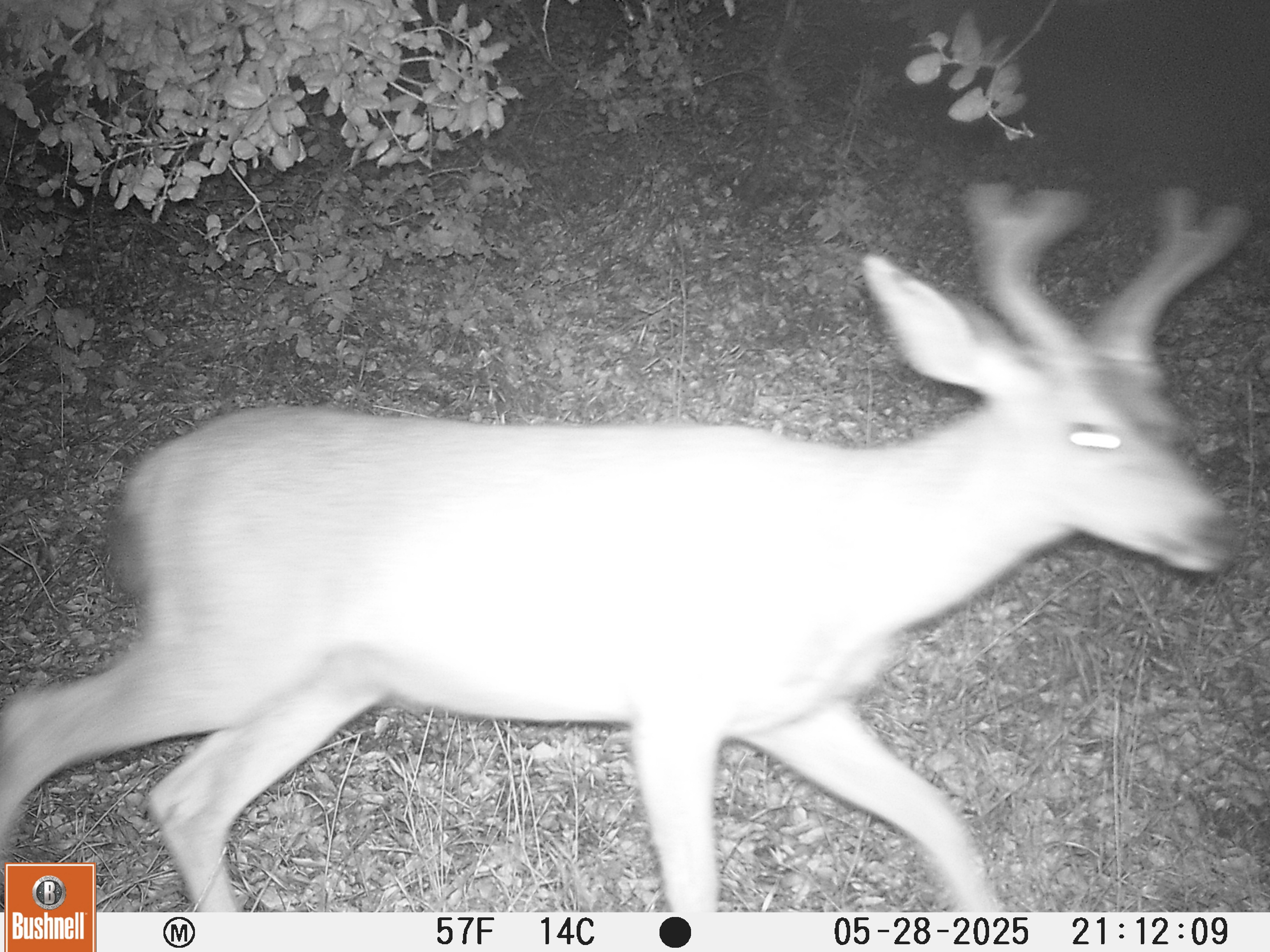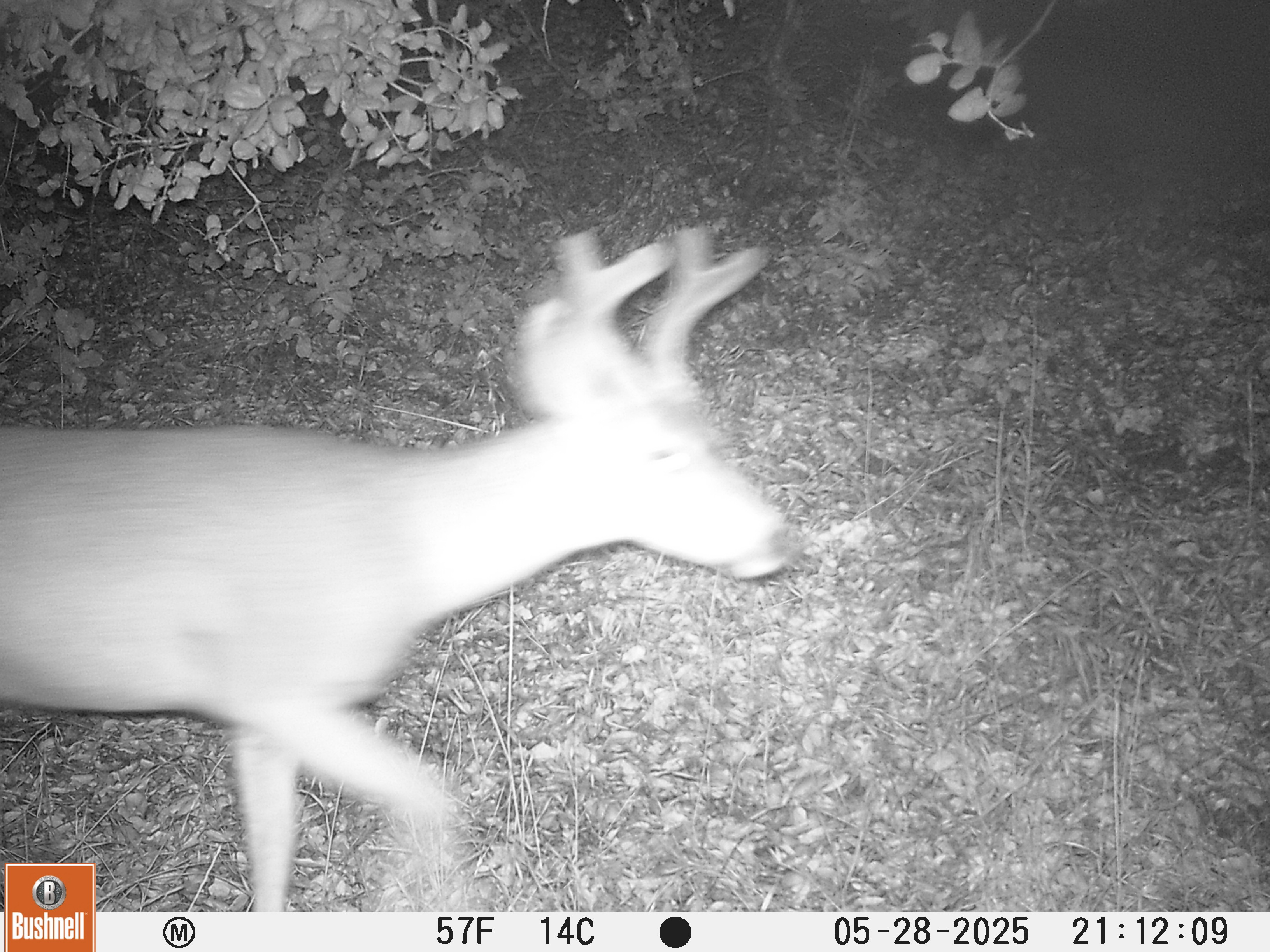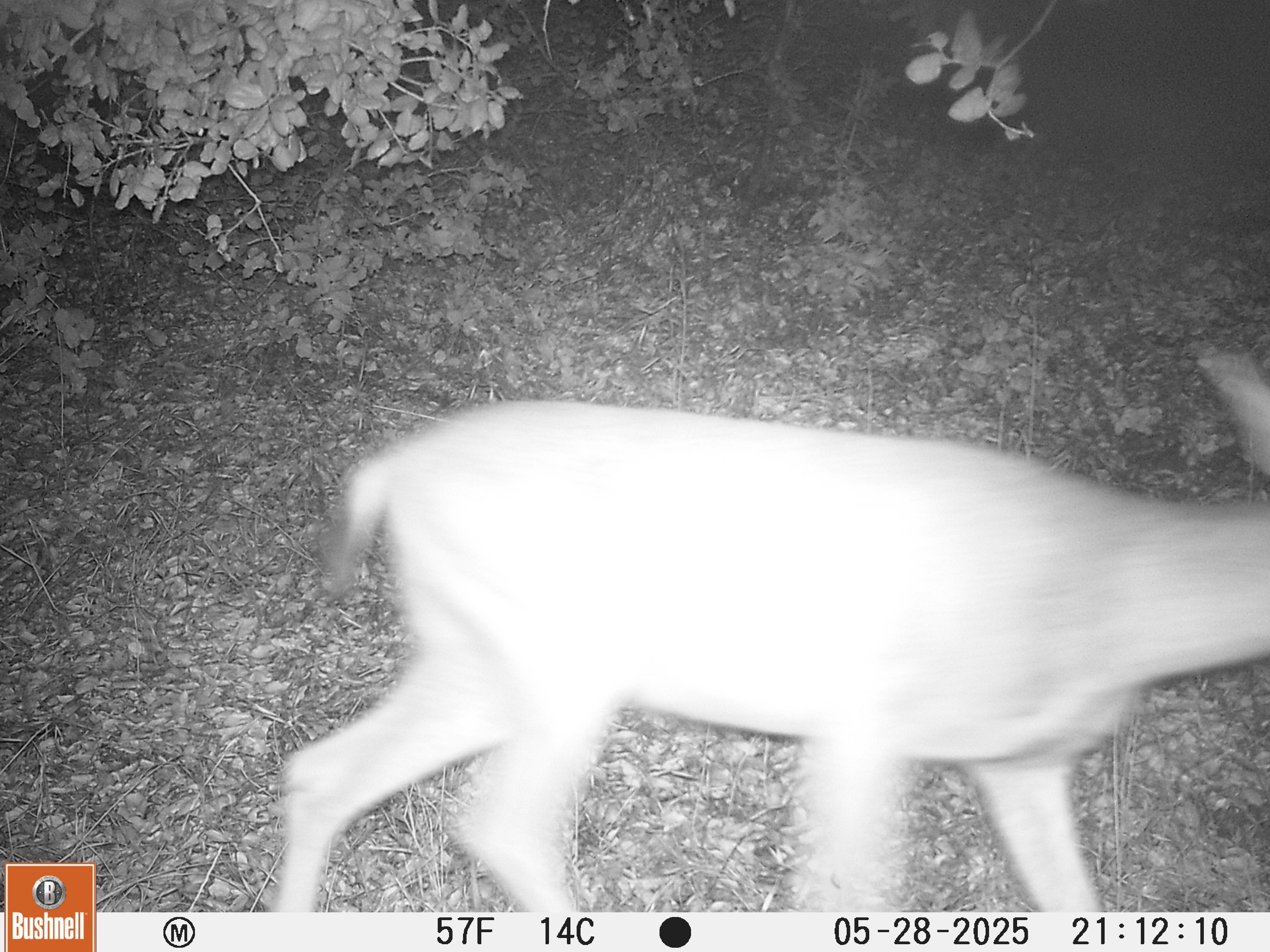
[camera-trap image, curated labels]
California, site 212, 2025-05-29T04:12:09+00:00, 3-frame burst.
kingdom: Animalia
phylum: Chordata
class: Mammalia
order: Artiodactyla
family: Cervidae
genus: Odocoileus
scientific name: Odocoileus hemionus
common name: mule deer